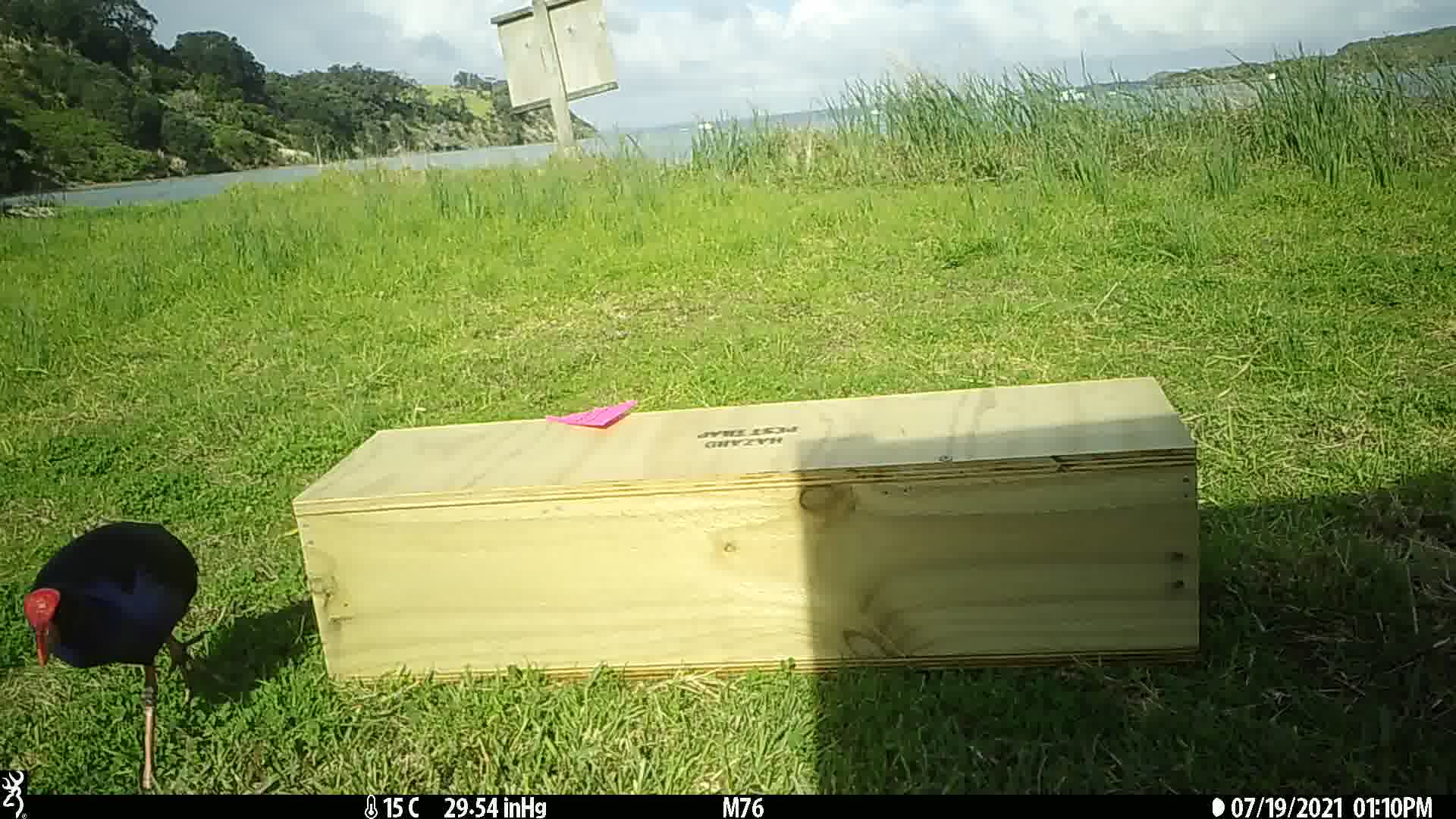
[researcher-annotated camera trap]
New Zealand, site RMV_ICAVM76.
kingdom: Animalia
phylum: Chordata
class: Aves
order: Gruiformes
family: Rallidae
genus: Porphyrio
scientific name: Porphyrio melanotus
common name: australasian swamphen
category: pukeko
Pukeko (australasian swamphen) (Porphyrio melanotus).